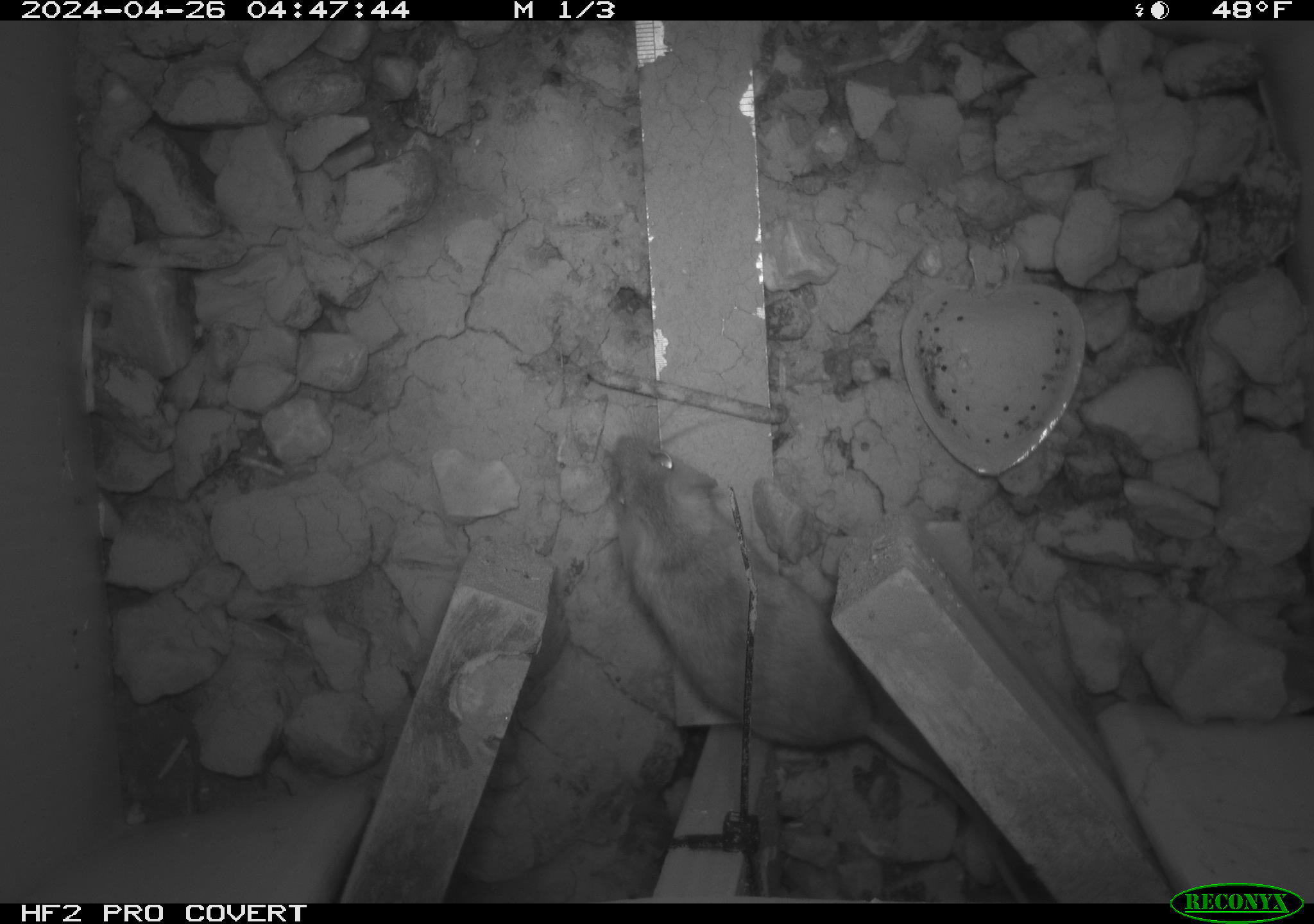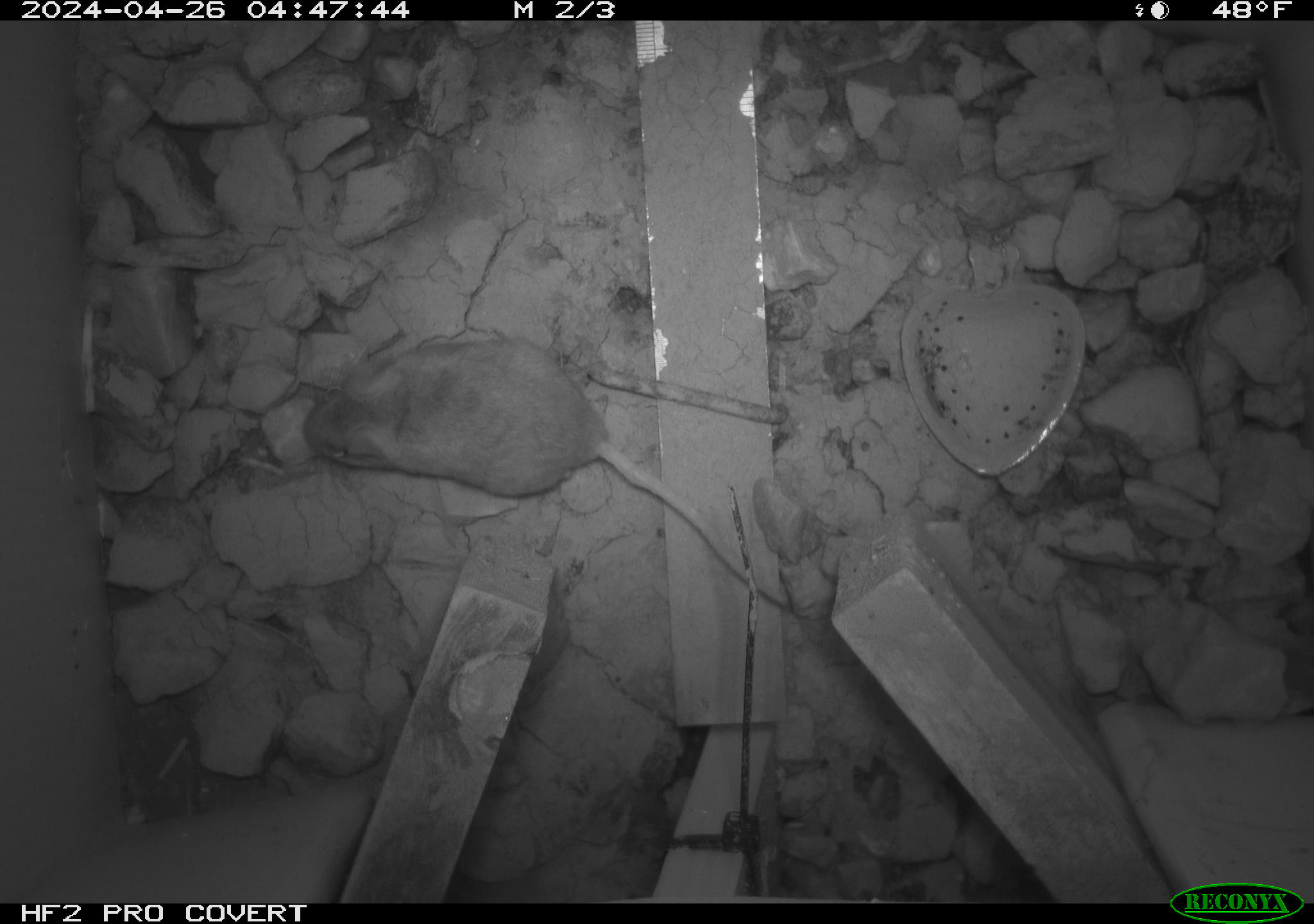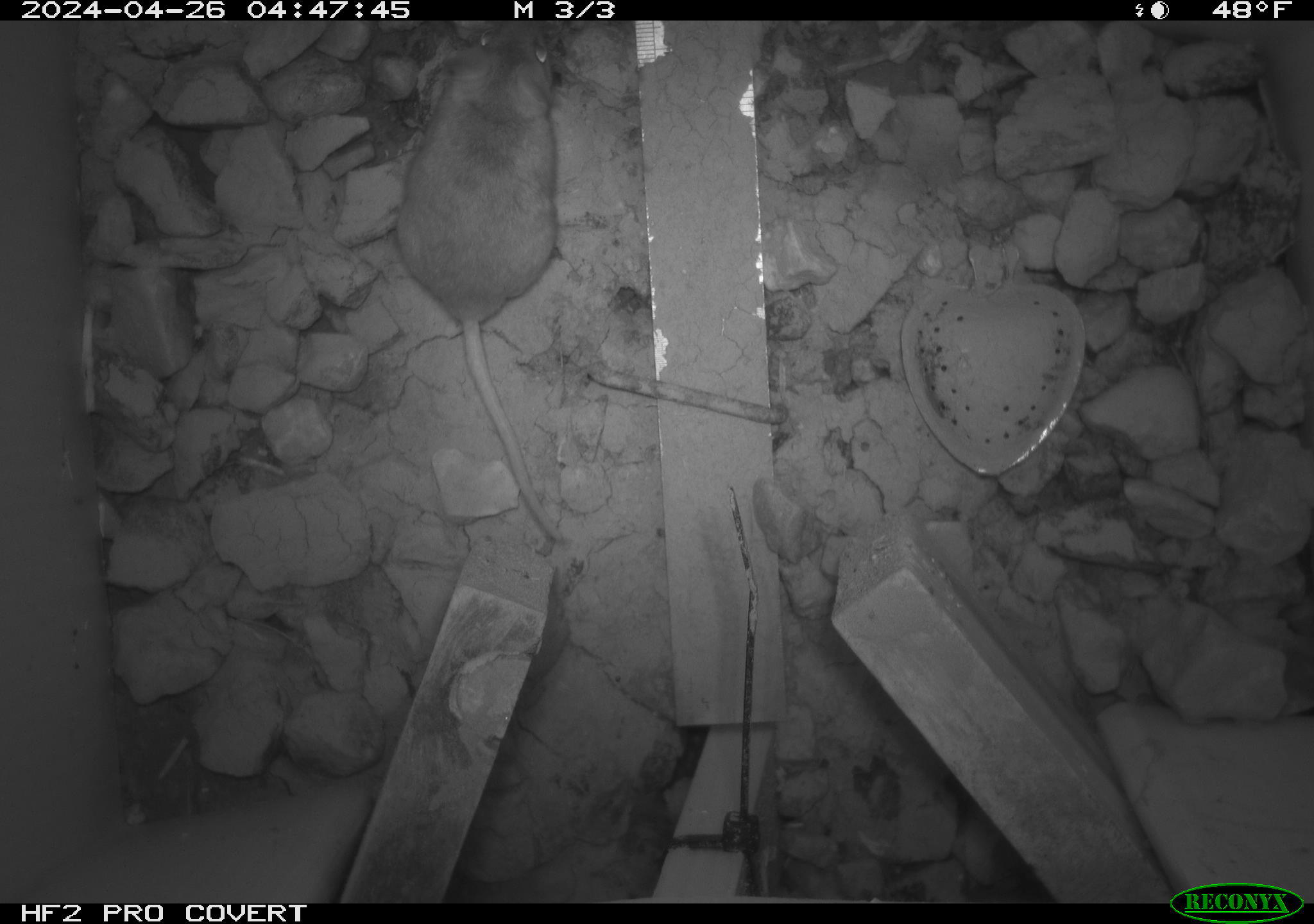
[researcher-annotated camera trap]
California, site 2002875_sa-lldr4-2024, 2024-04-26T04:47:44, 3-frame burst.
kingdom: Animalia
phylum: Chordata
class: Mammalia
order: Rodentia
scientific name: Rodentia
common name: rodent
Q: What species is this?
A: Rodent (Rodentia).